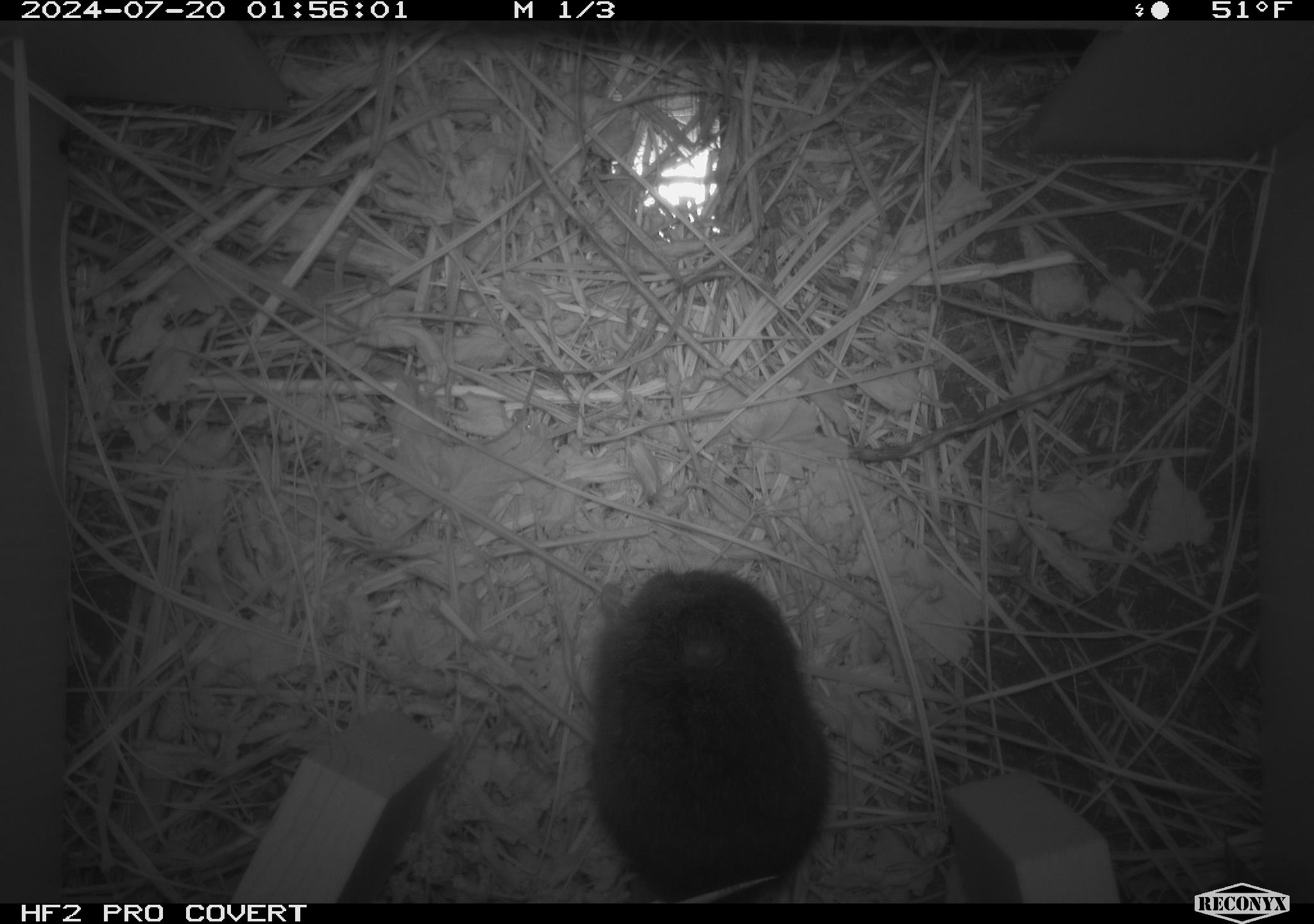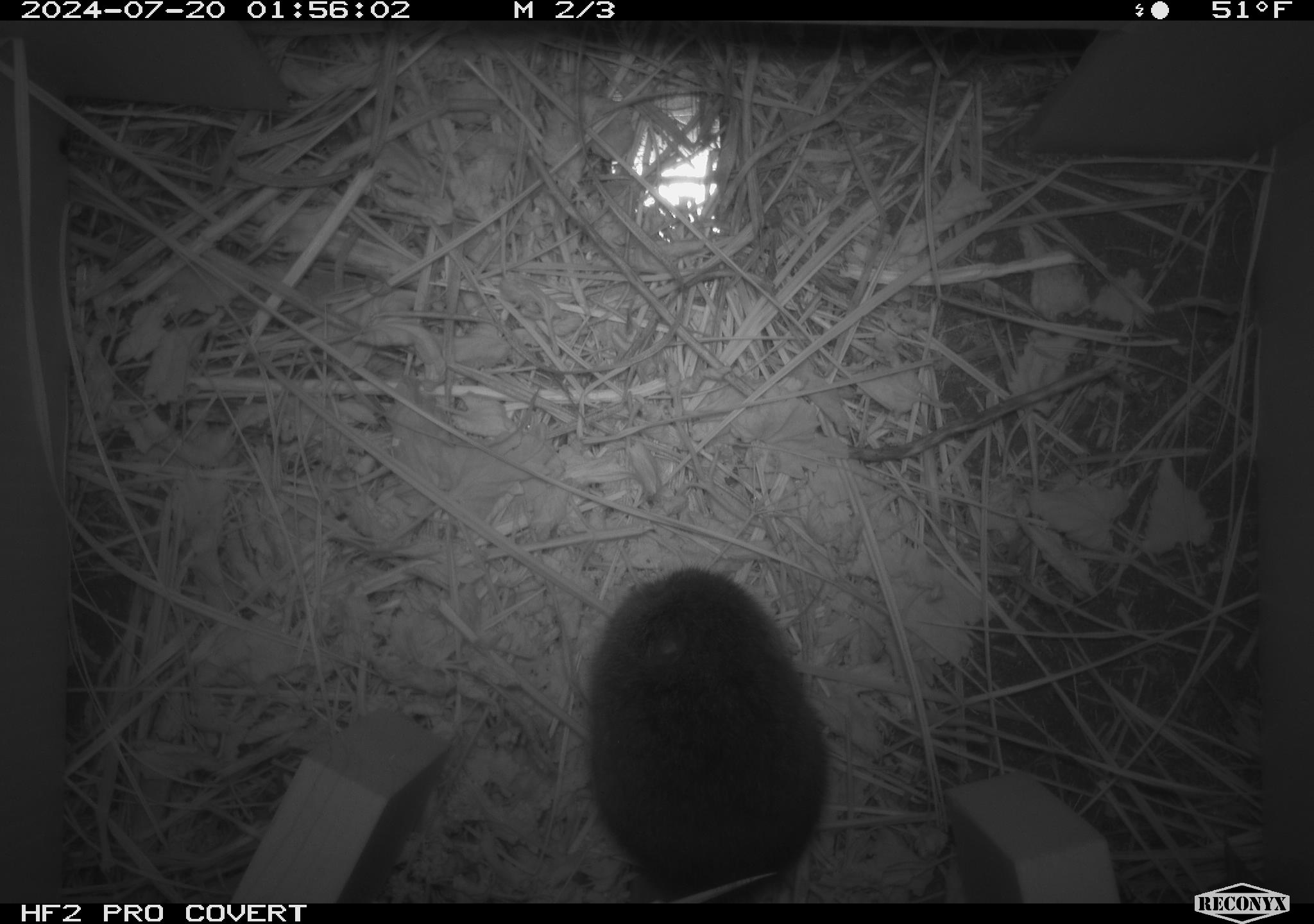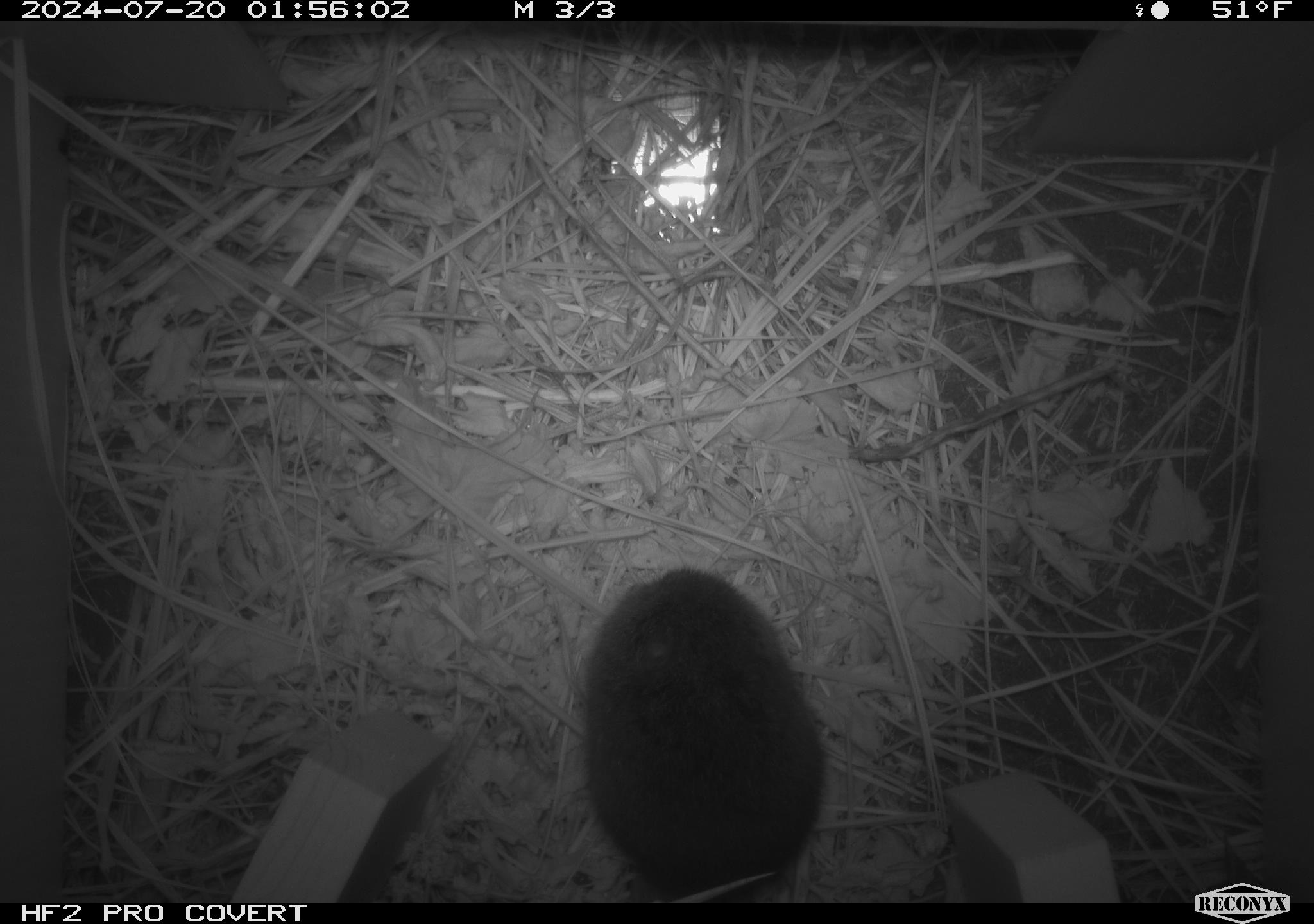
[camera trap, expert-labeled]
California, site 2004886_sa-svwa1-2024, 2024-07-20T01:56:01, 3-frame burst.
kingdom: Animalia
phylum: Chordata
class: Mammalia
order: Rodentia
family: Cricetidae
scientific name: Arvicolinae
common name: voles, lemmings, and muskrats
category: arvicolinae subfamily